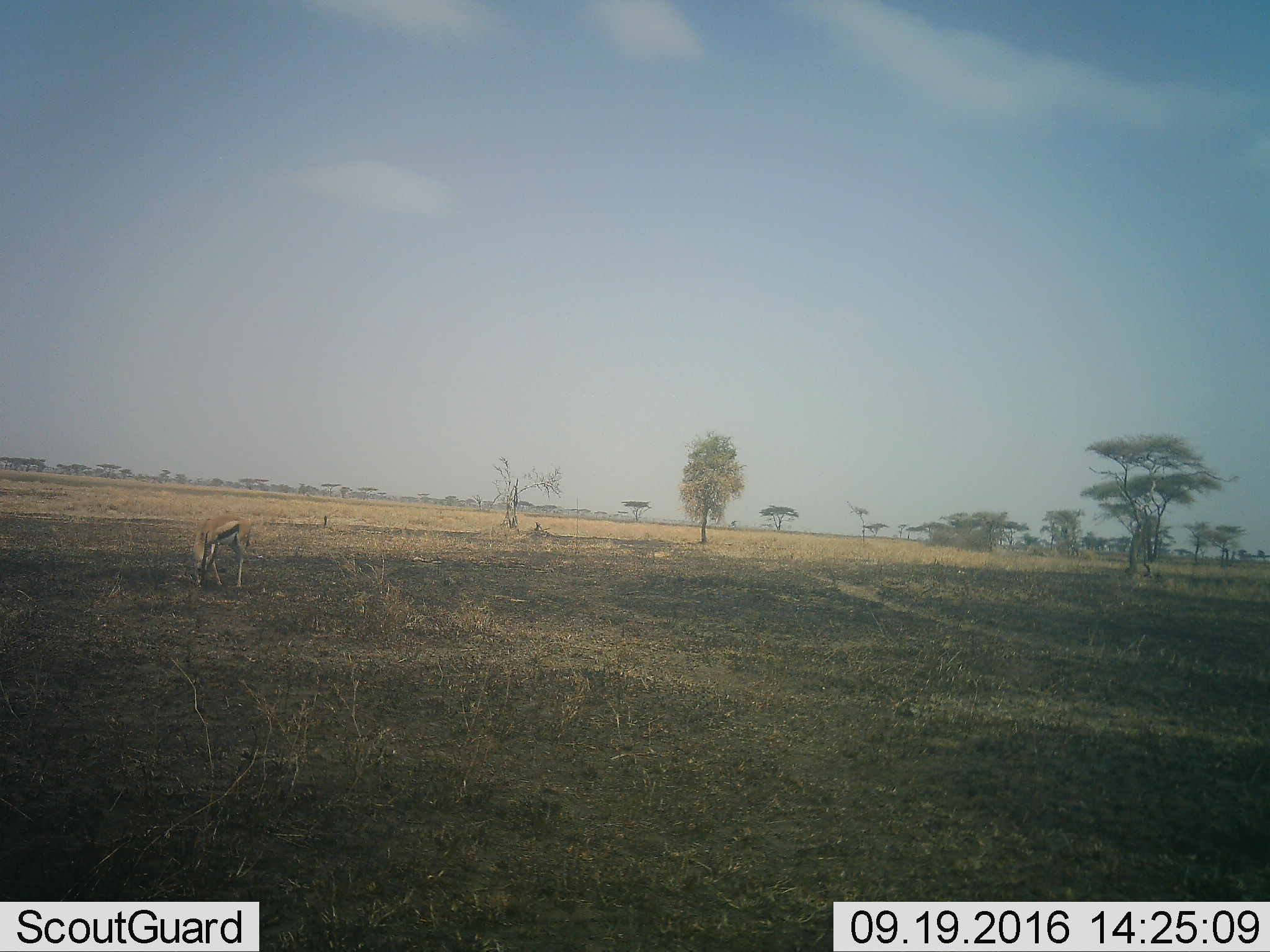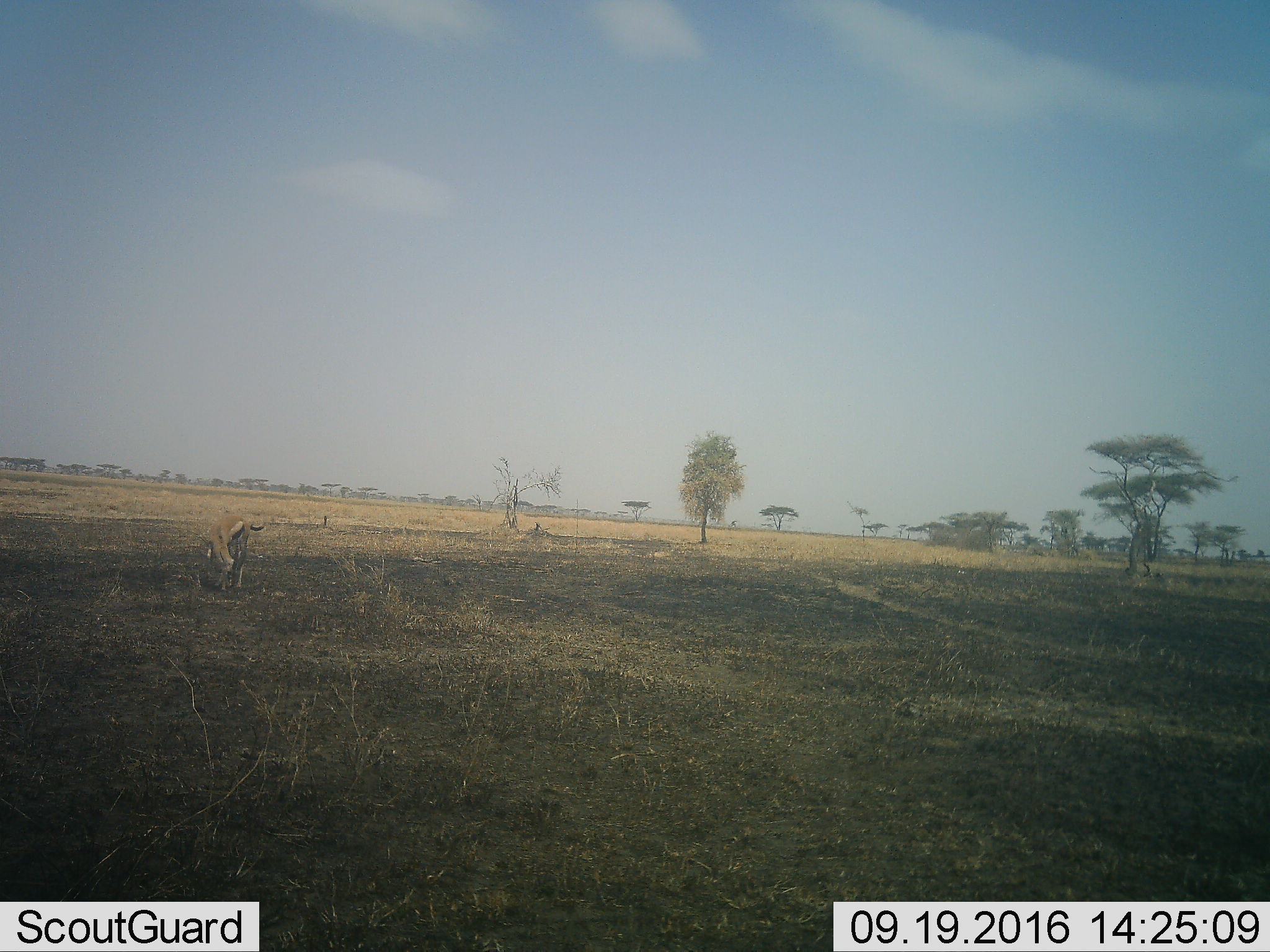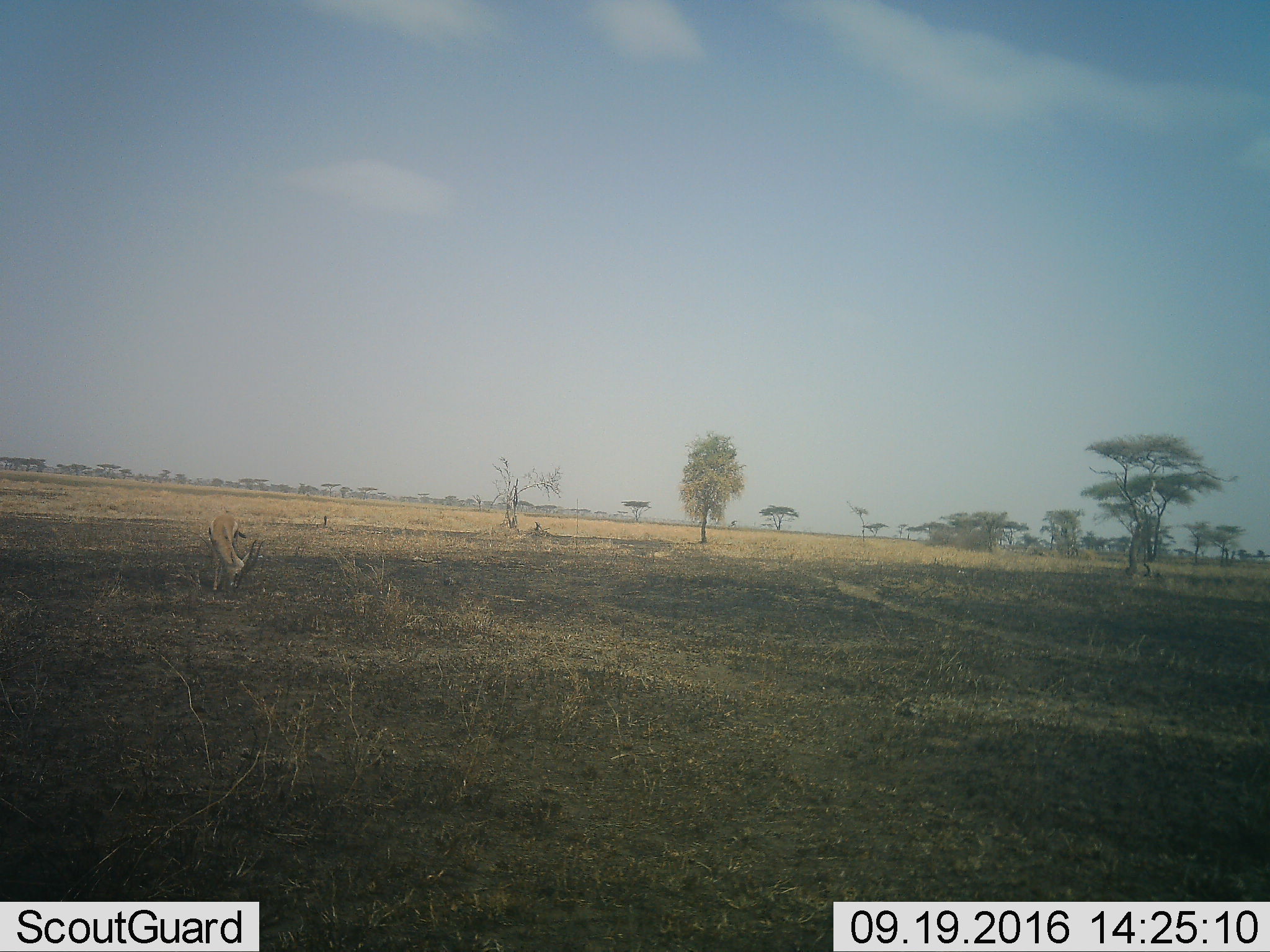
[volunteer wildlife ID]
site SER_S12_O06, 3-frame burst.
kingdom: Animalia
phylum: Chordata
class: Mammalia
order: Artiodactyla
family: Bovidae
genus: Eudorcas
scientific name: Eudorcas thomsonii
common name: thomson's gazelle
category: gazellethomsons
Gazellethomsons (thomson's gazelle) (Eudorcas thomsonii), count 1. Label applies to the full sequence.